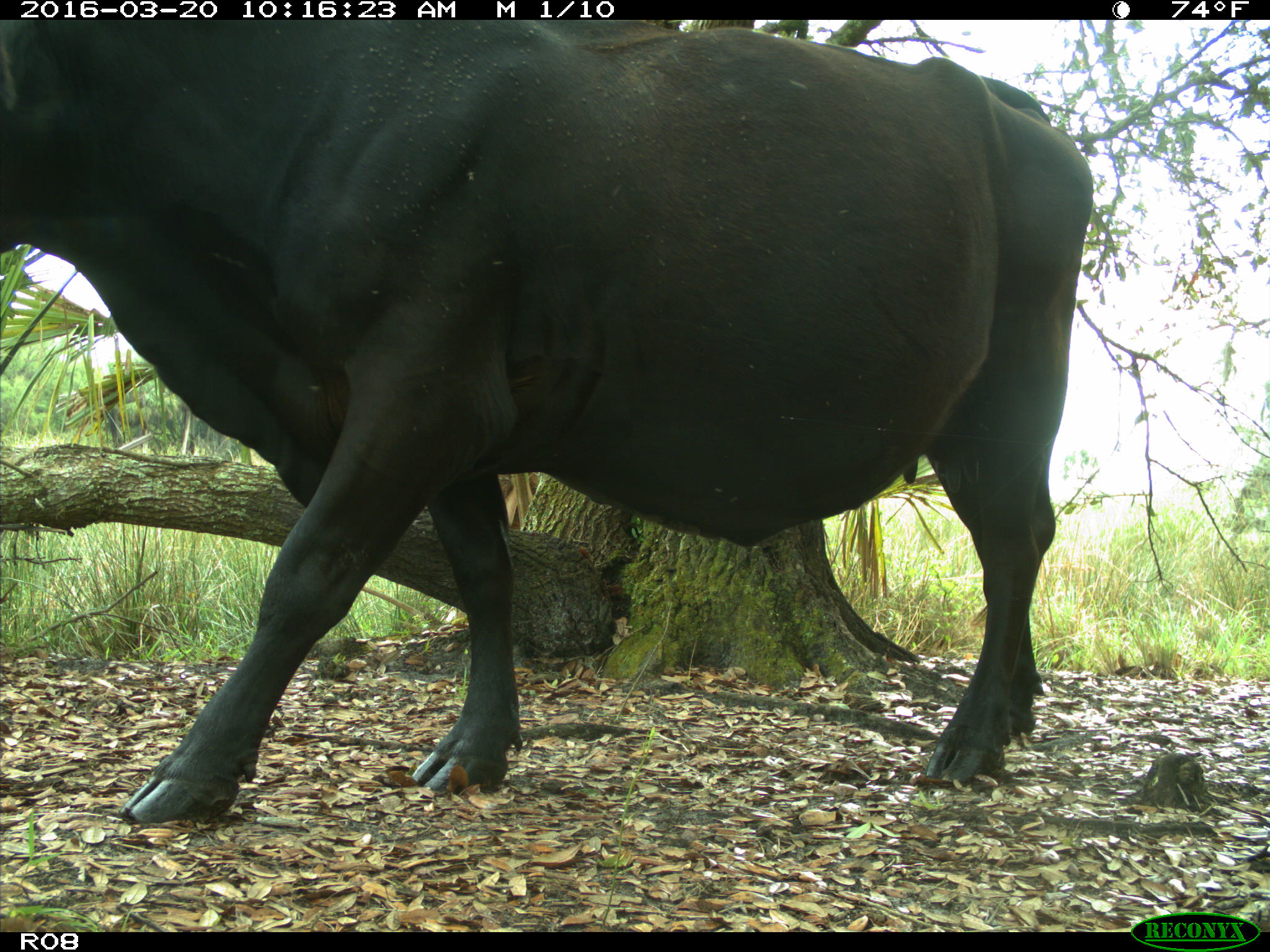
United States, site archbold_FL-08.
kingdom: Animalia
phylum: Chordata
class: Mammalia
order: Artiodactyla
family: Bovidae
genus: Bos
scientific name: Bos taurus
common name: domestic cow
Bos taurus (domestic cow).